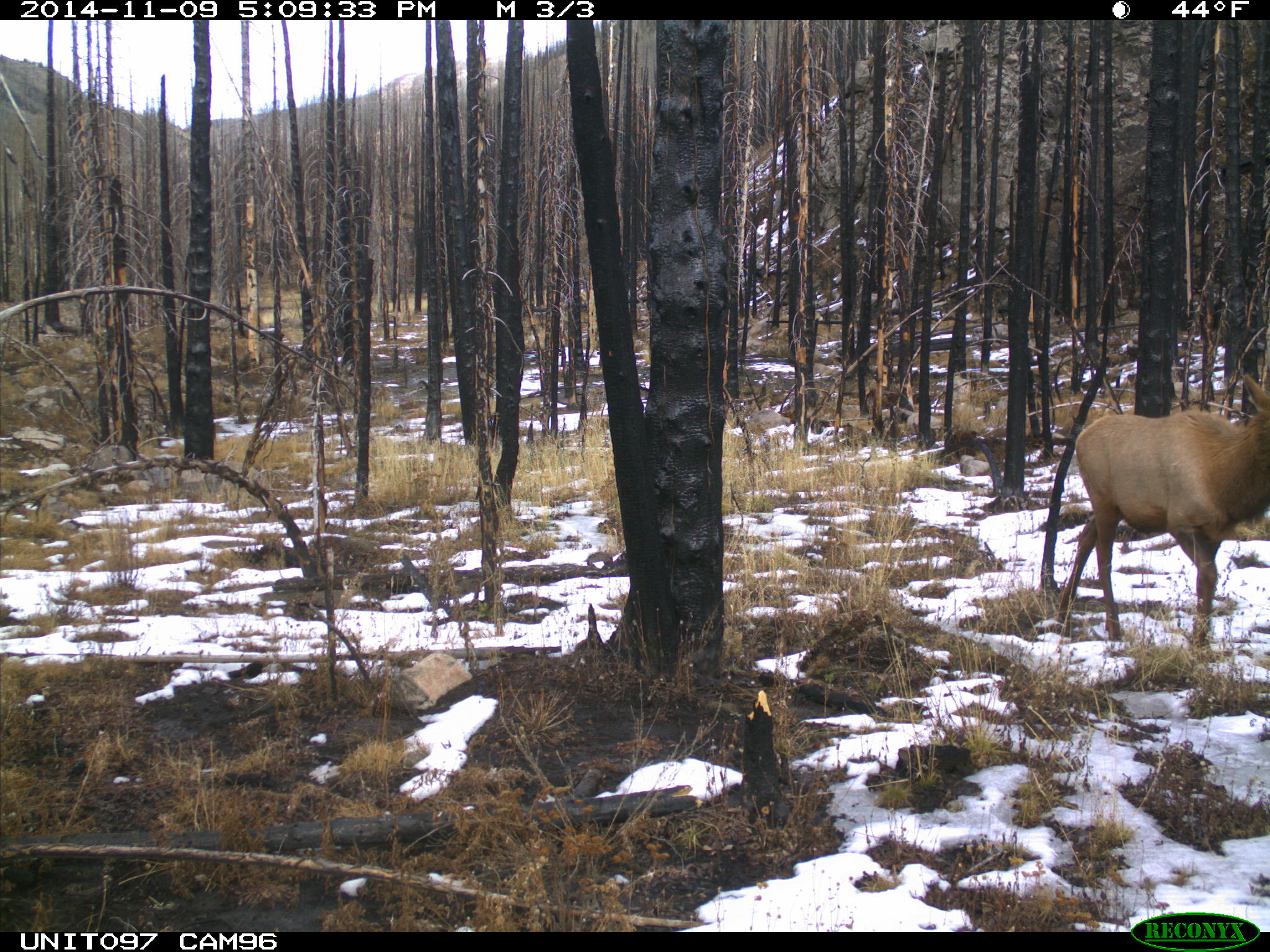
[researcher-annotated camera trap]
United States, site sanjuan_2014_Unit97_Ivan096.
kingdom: Animalia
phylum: Chordata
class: Mammalia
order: Artiodactyla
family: Cervidae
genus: Cervus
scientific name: Cervus elaphus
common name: red deer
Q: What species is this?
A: Cervus elaphus (red deer).